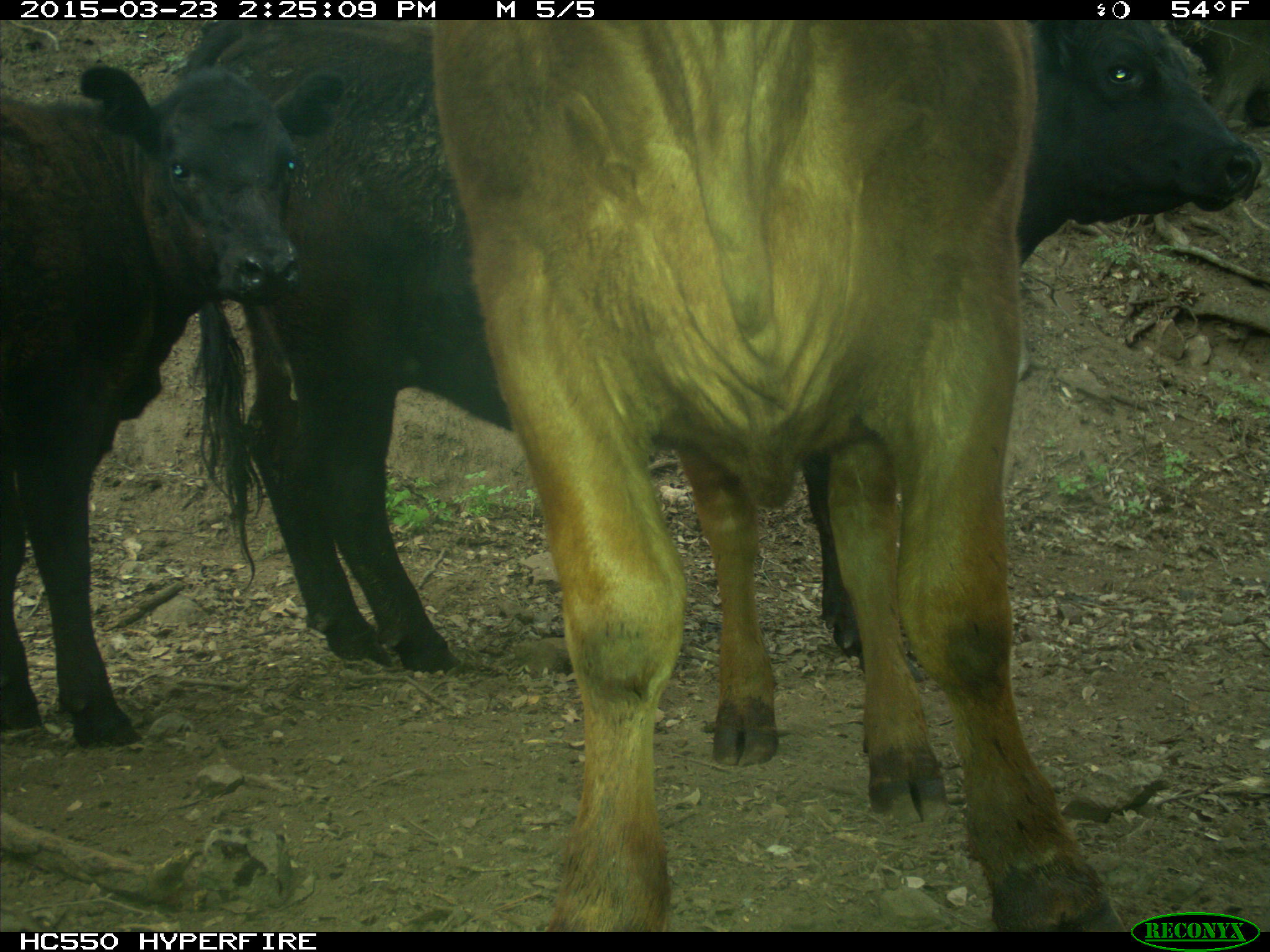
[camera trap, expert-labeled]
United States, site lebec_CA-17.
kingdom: Animalia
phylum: Chordata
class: Mammalia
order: Artiodactyla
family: Bovidae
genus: Bos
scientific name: Bos taurus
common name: domestic cow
Bos taurus (domestic cow).